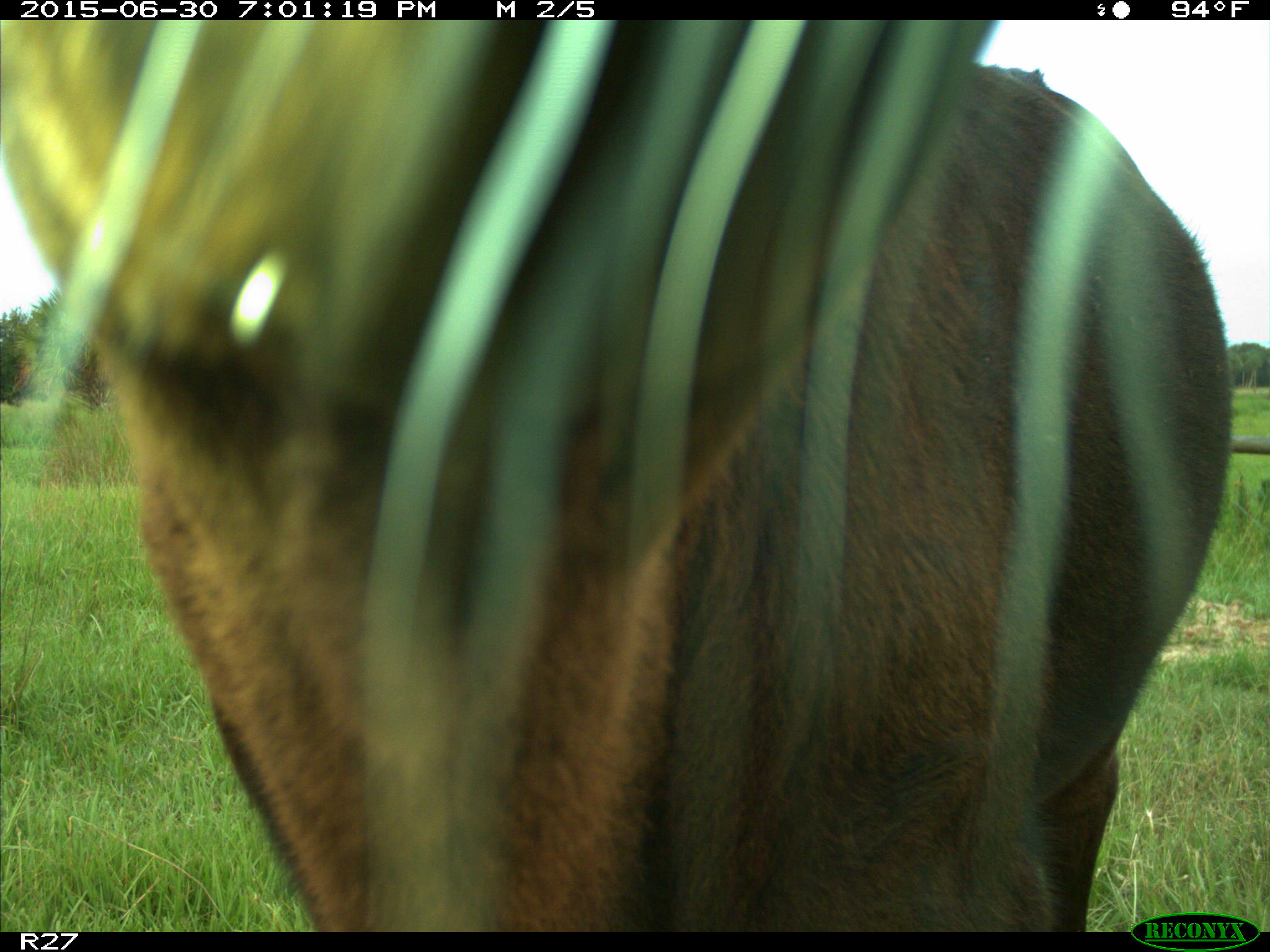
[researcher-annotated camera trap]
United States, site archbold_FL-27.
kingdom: Animalia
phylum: Chordata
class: Mammalia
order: Artiodactyla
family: Bovidae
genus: Bos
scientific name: Bos taurus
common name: domestic cow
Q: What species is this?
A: Bos taurus (domestic cow).